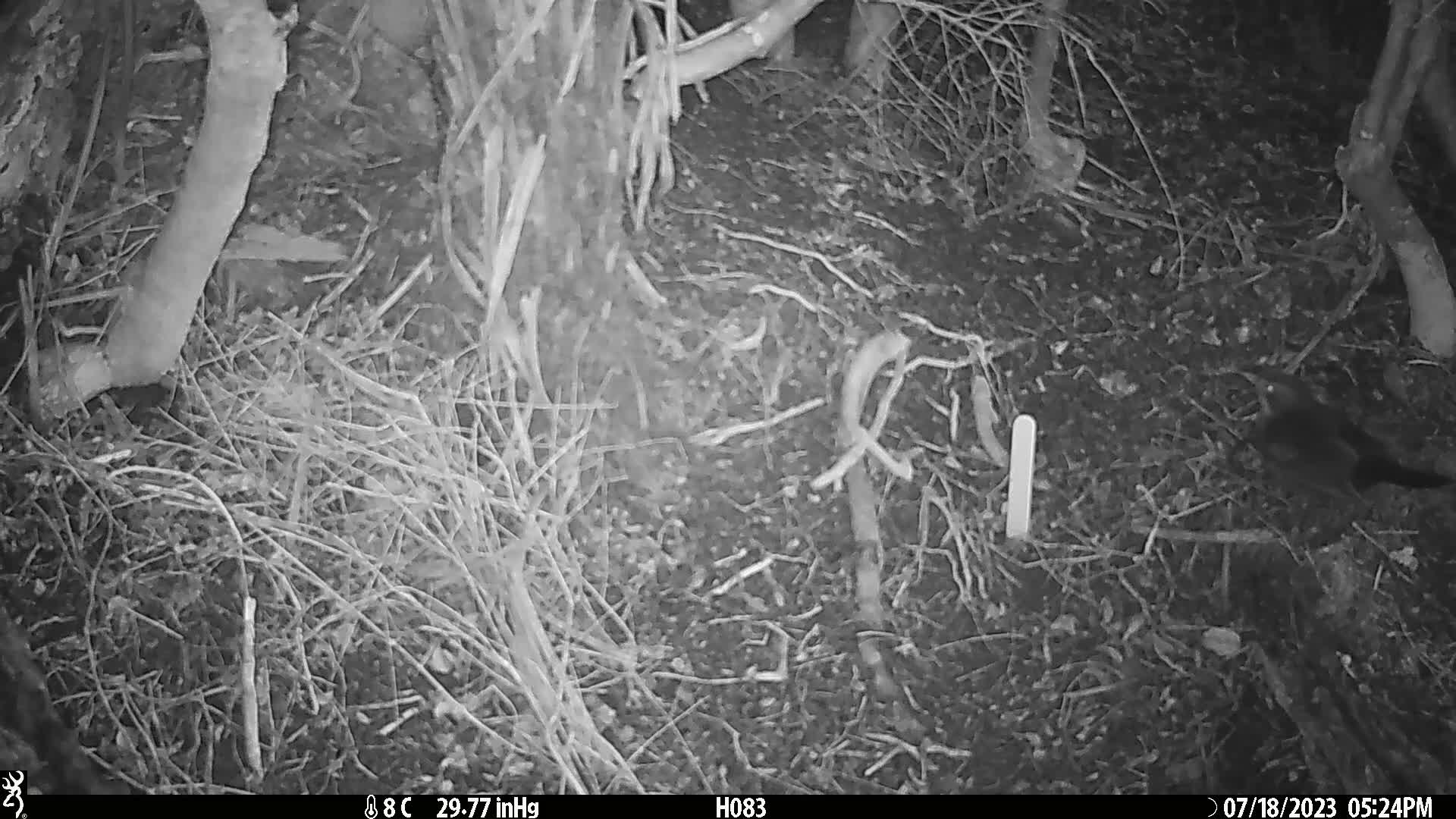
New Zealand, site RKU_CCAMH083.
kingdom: Animalia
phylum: Chordata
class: Aves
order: Passeriformes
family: Turdidae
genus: Turdus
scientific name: Turdus merula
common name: eurasian blackbird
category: blackbird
Blackbird (eurasian blackbird) (Turdus merula).